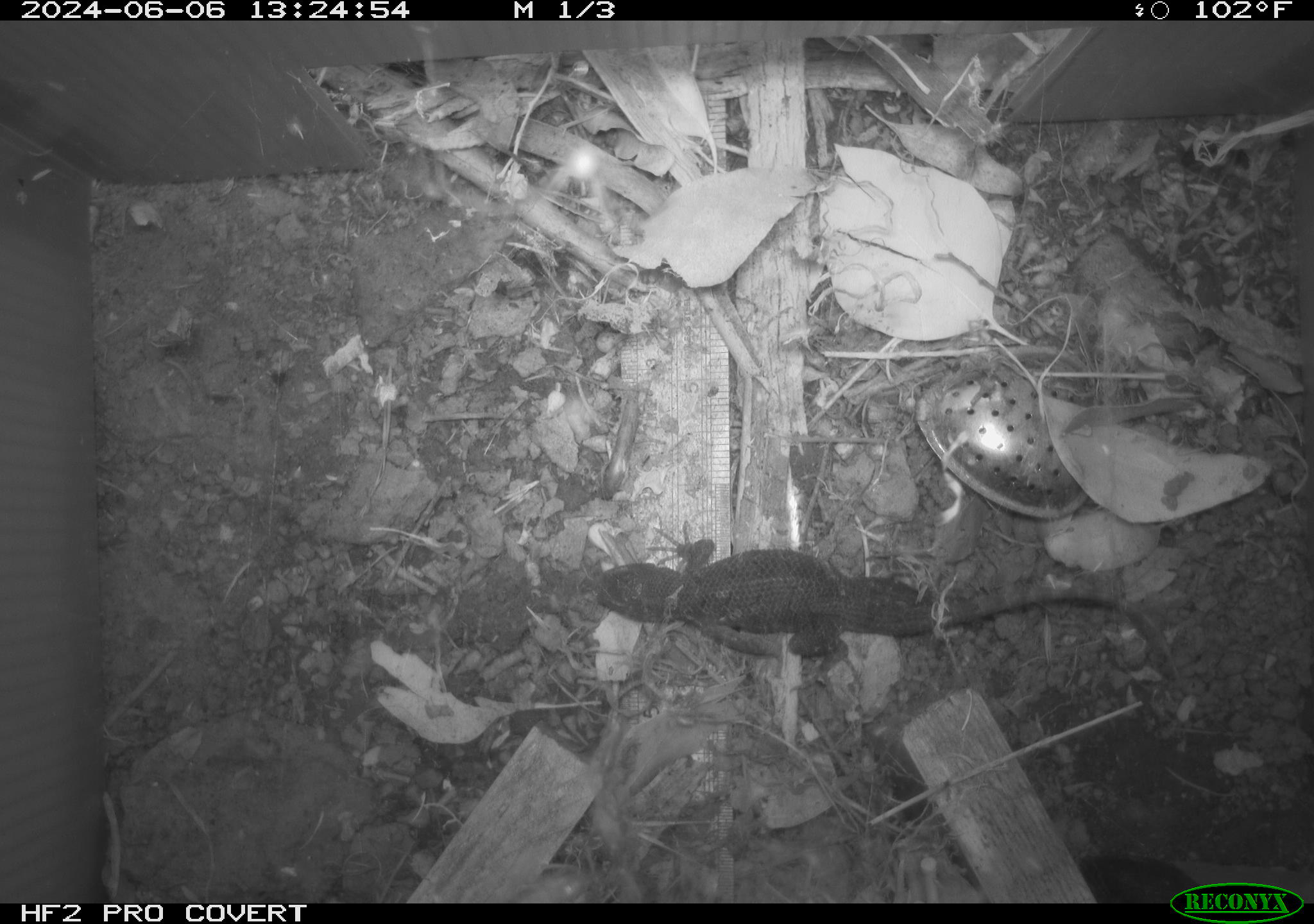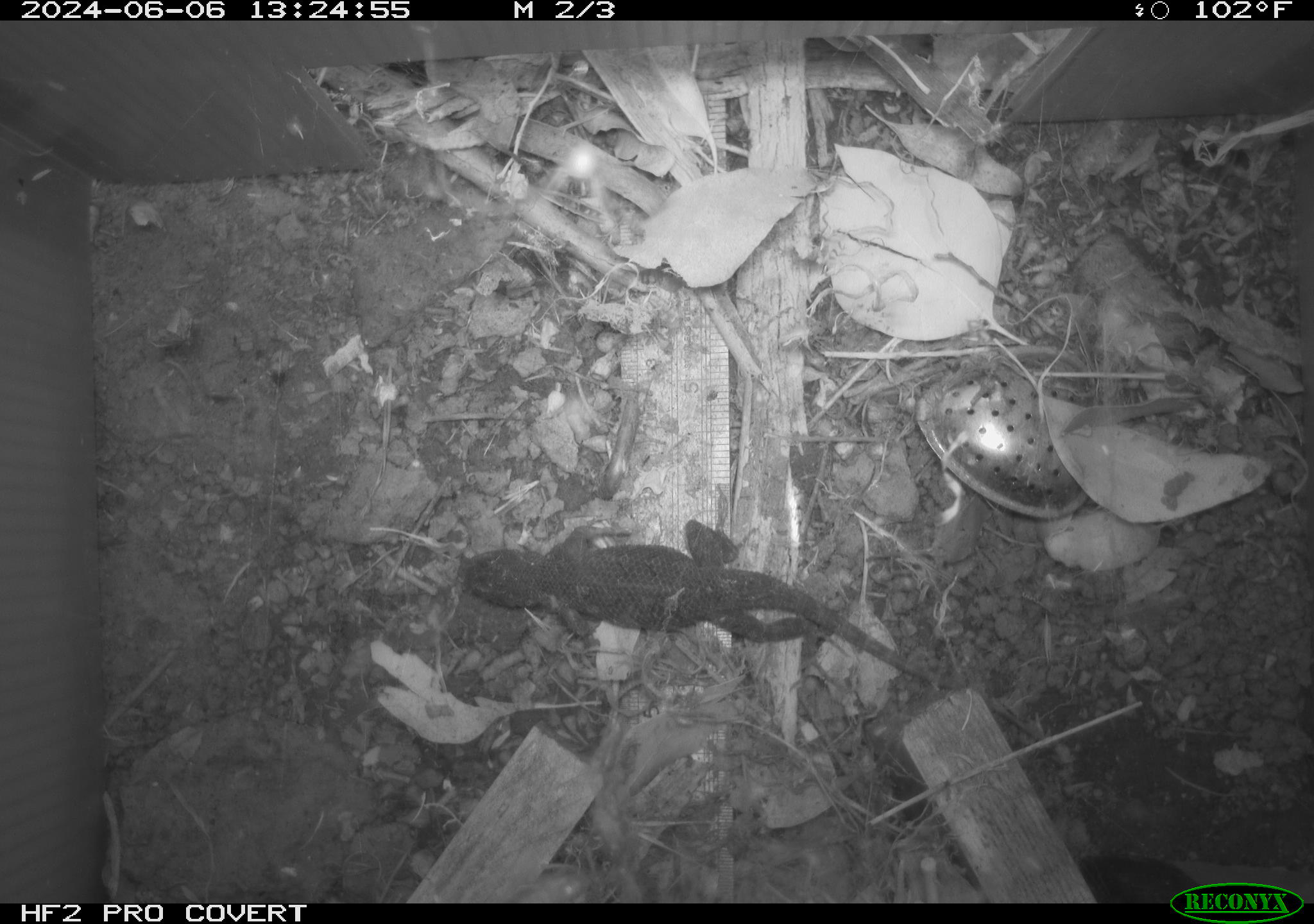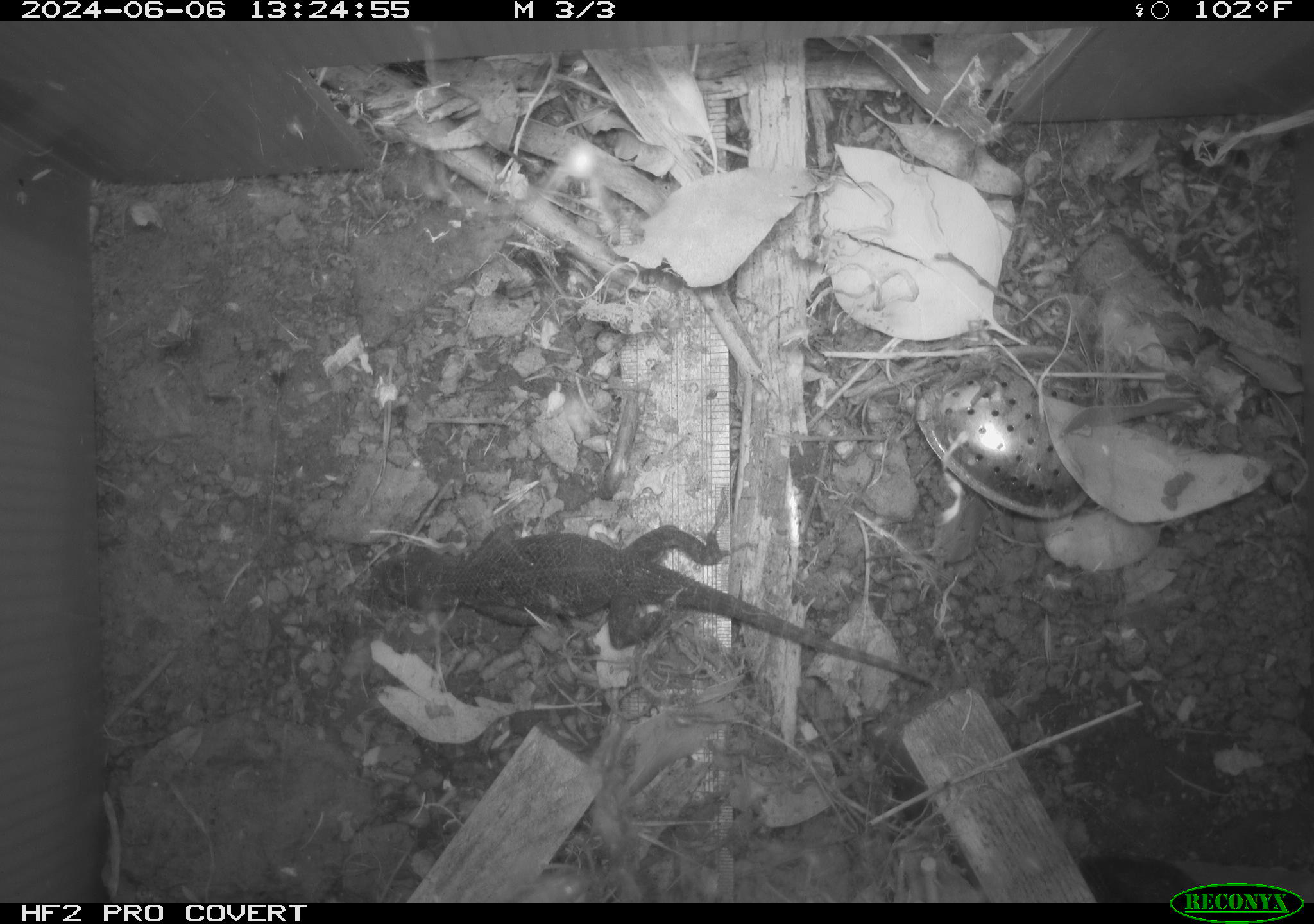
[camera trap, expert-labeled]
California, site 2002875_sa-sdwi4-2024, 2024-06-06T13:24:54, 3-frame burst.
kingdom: Animalia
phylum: Chordata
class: Reptilia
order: Squamata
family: Phrynosomatidae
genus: Sceloporus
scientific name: Sceloporus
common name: spiny lizards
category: sceloporus species